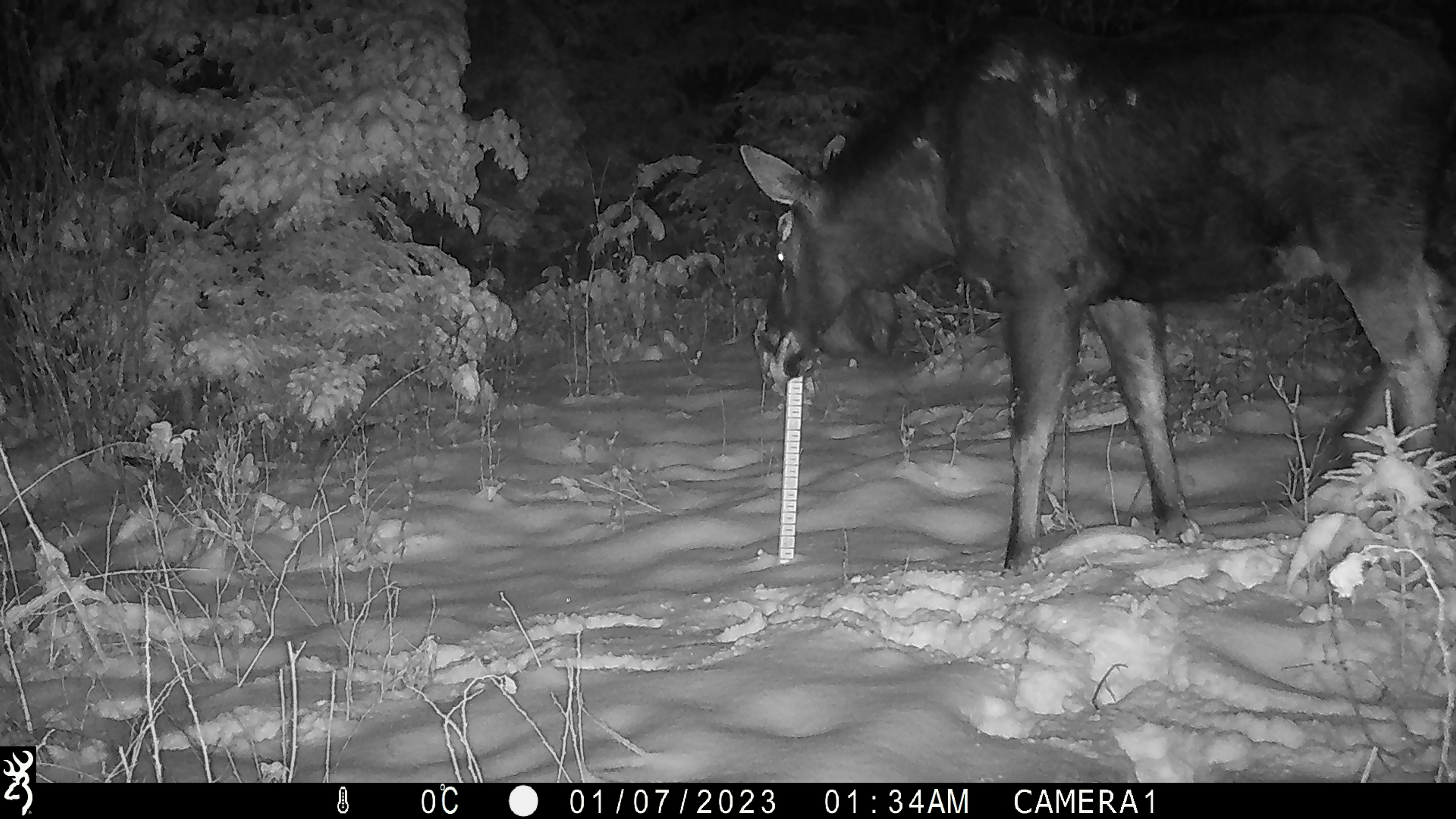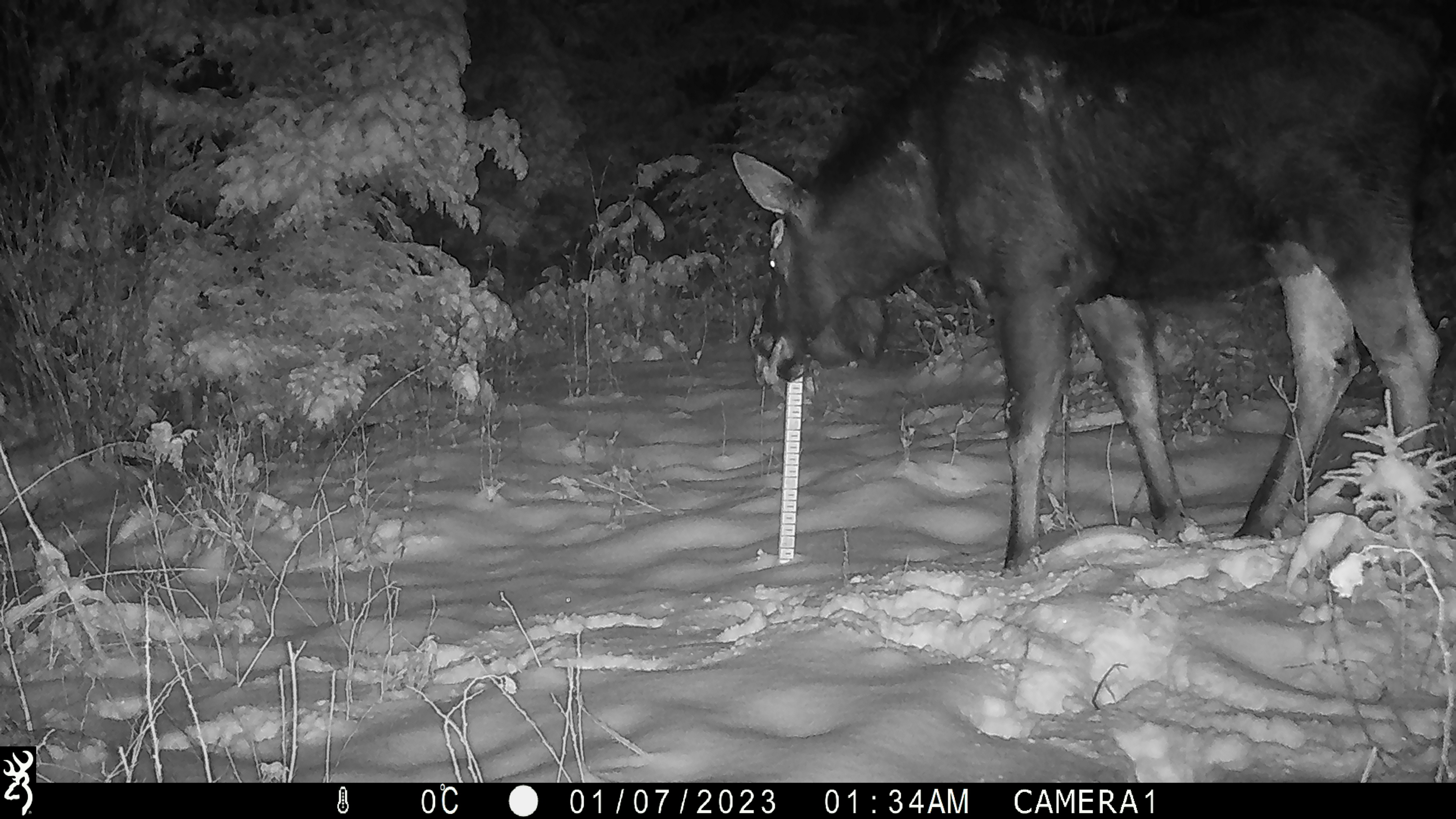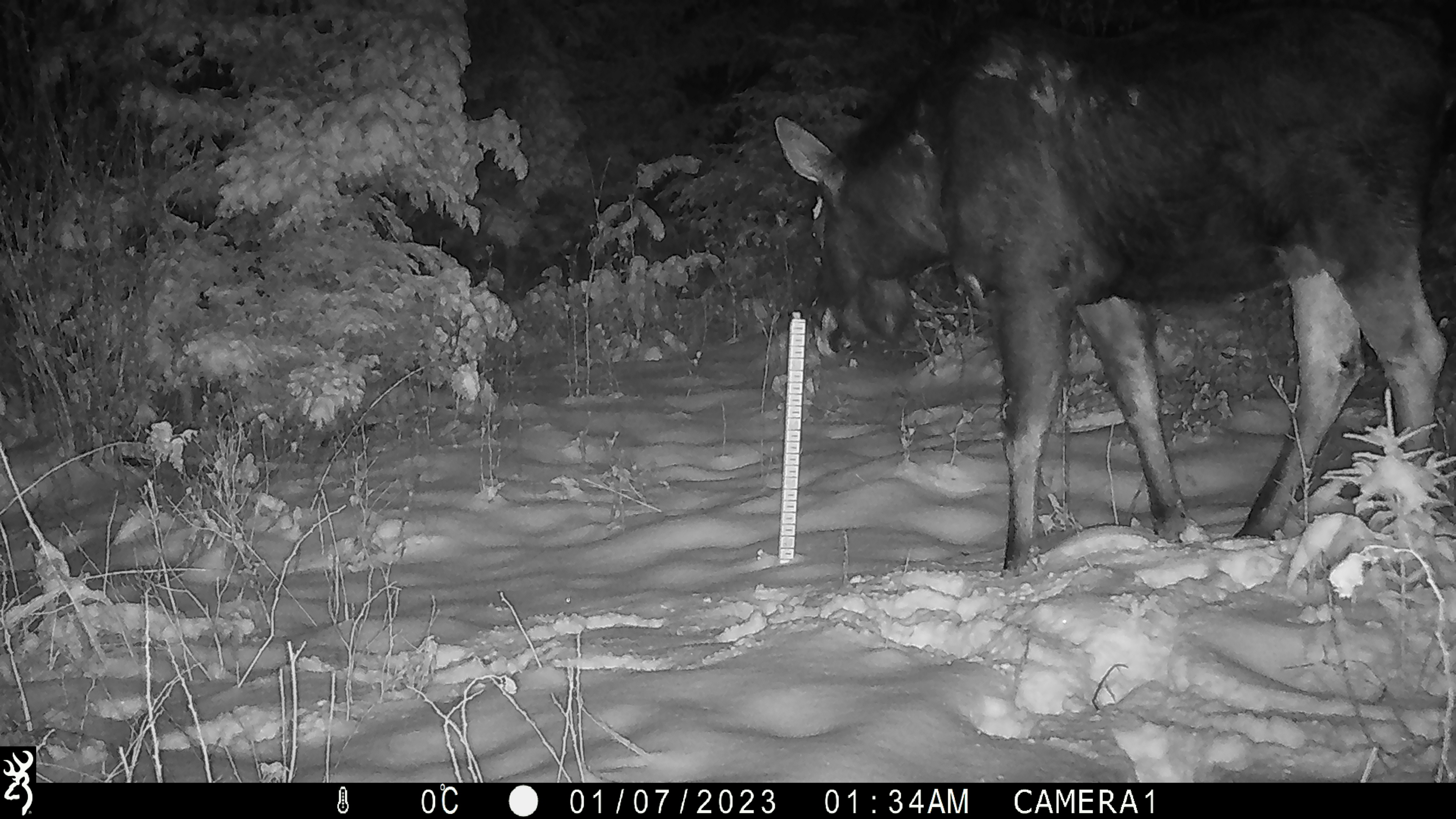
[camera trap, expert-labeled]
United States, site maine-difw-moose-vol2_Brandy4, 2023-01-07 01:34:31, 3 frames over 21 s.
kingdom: Animalia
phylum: Chordata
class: Mammalia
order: Artiodactyla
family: Cervidae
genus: Alces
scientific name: Alces alces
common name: moose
Moose (Alces alces).